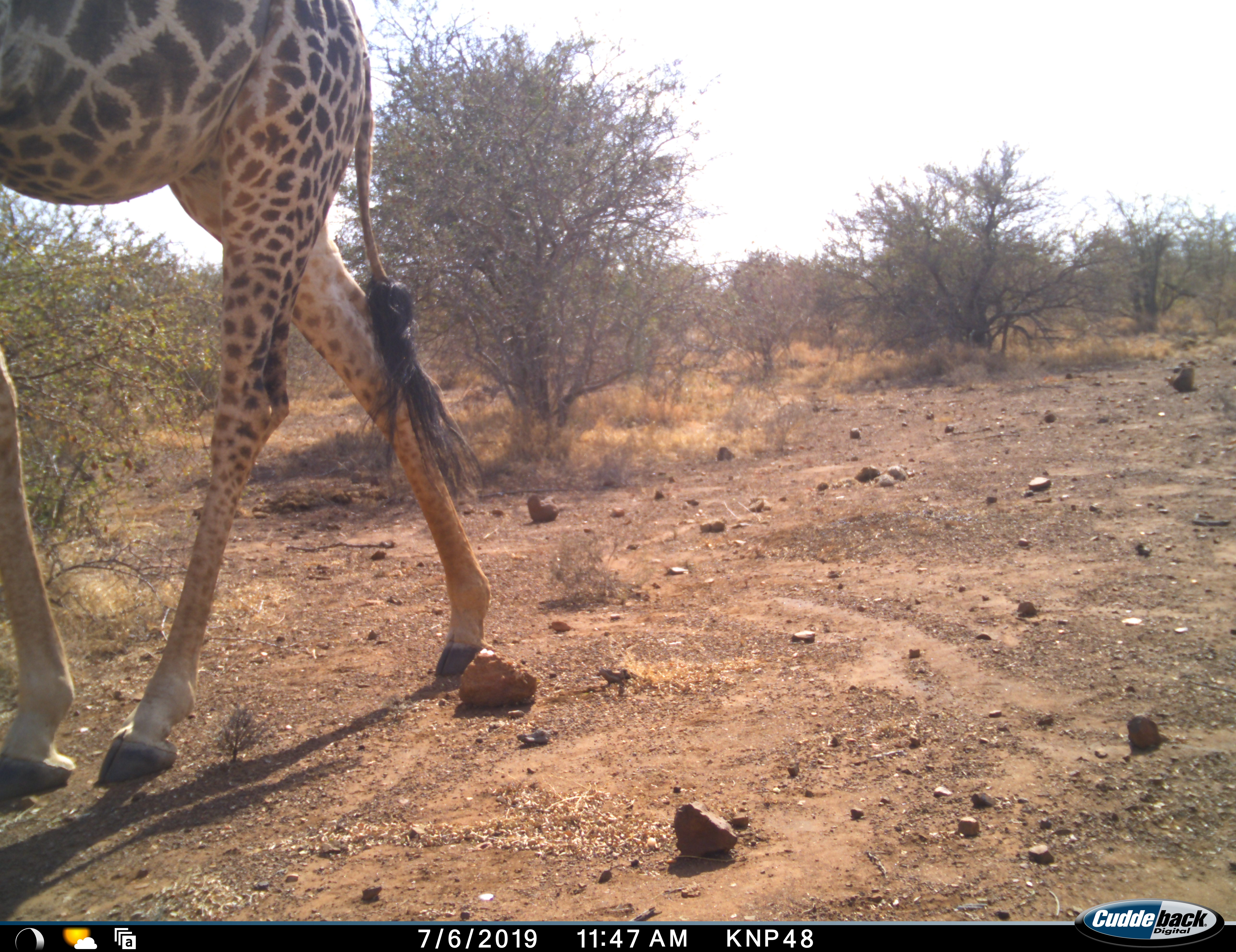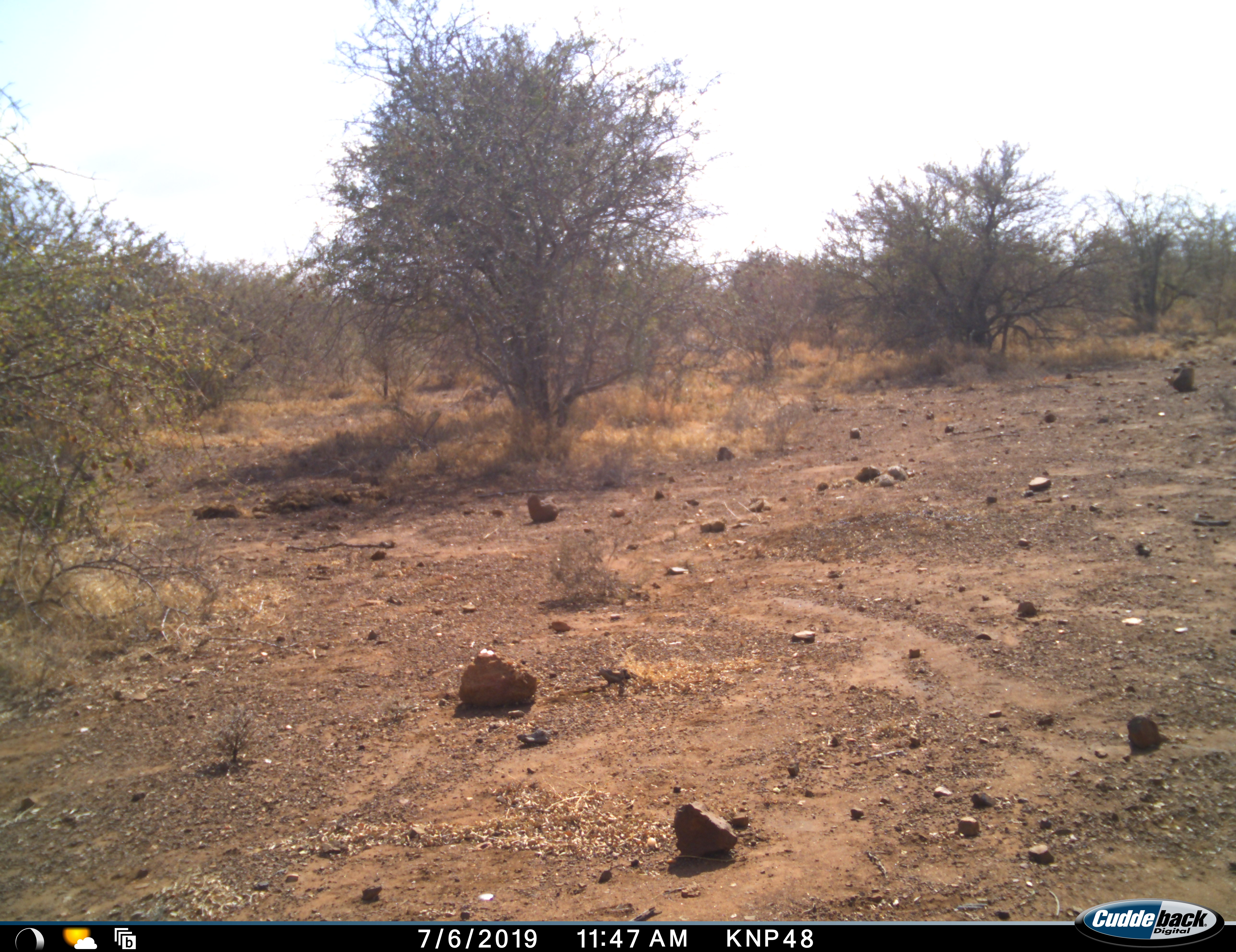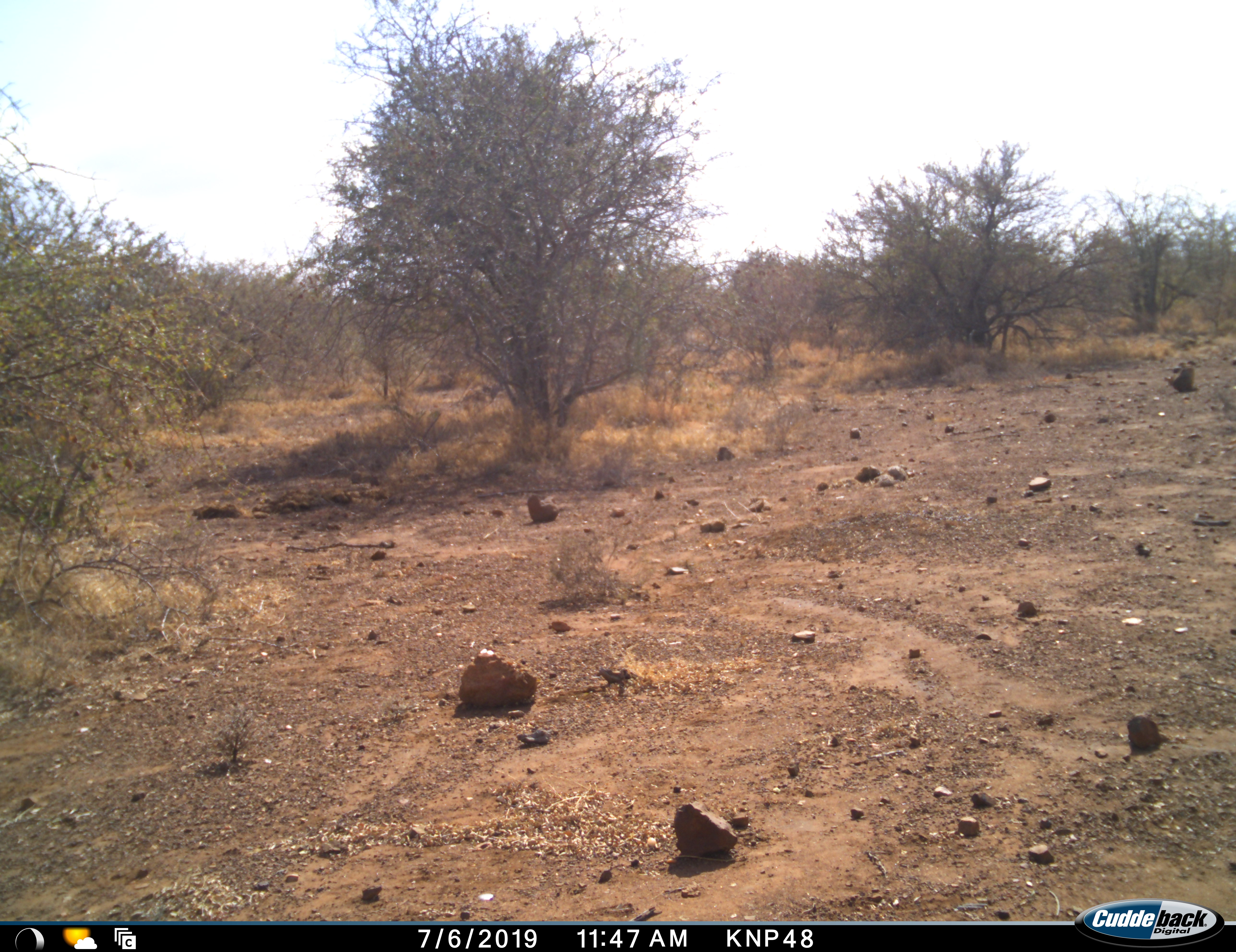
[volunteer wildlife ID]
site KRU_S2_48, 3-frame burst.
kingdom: Animalia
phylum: Chordata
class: Mammalia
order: Artiodactyla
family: Giraffidae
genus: Giraffa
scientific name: Giraffa camelopardalis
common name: giraffe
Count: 1.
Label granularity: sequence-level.